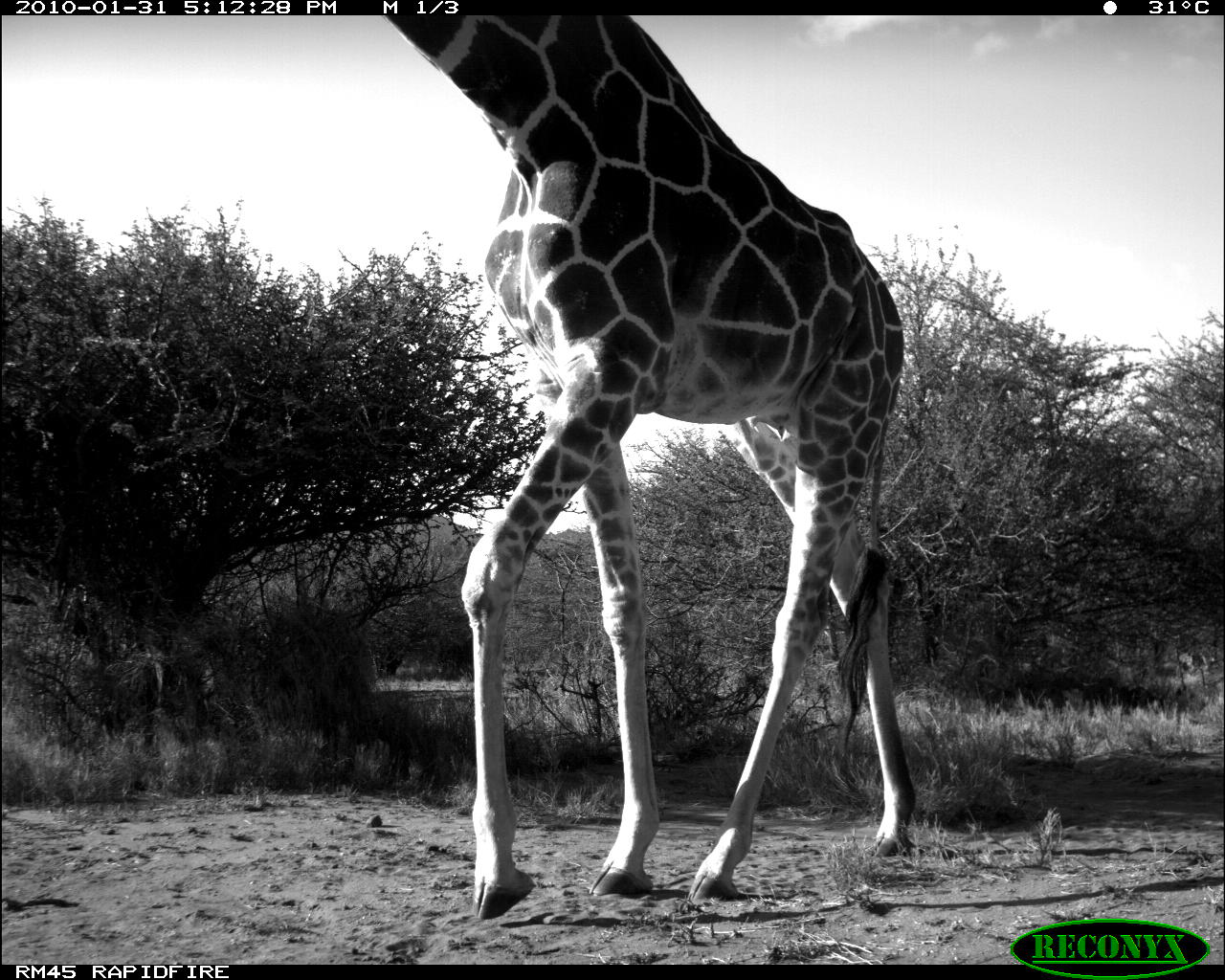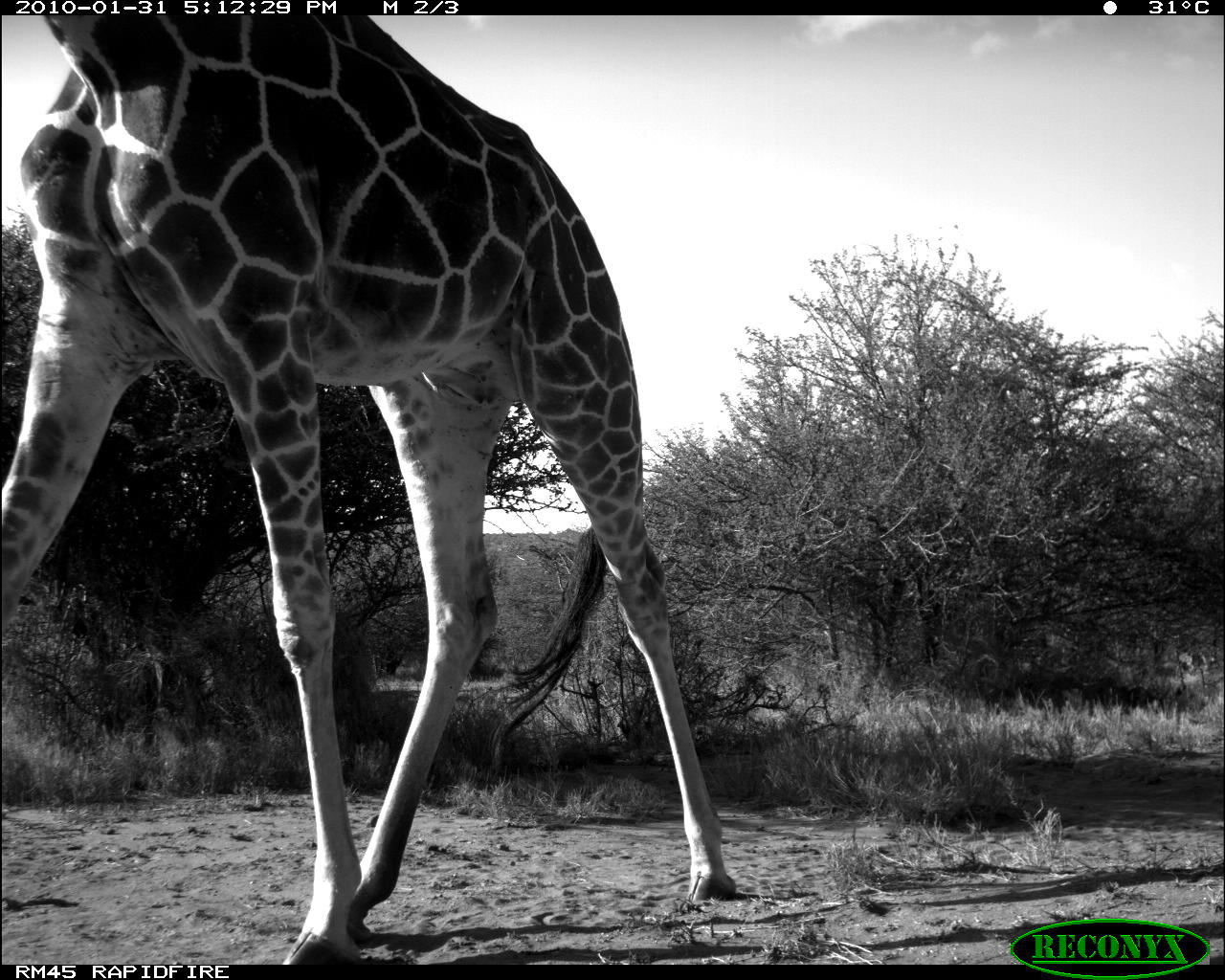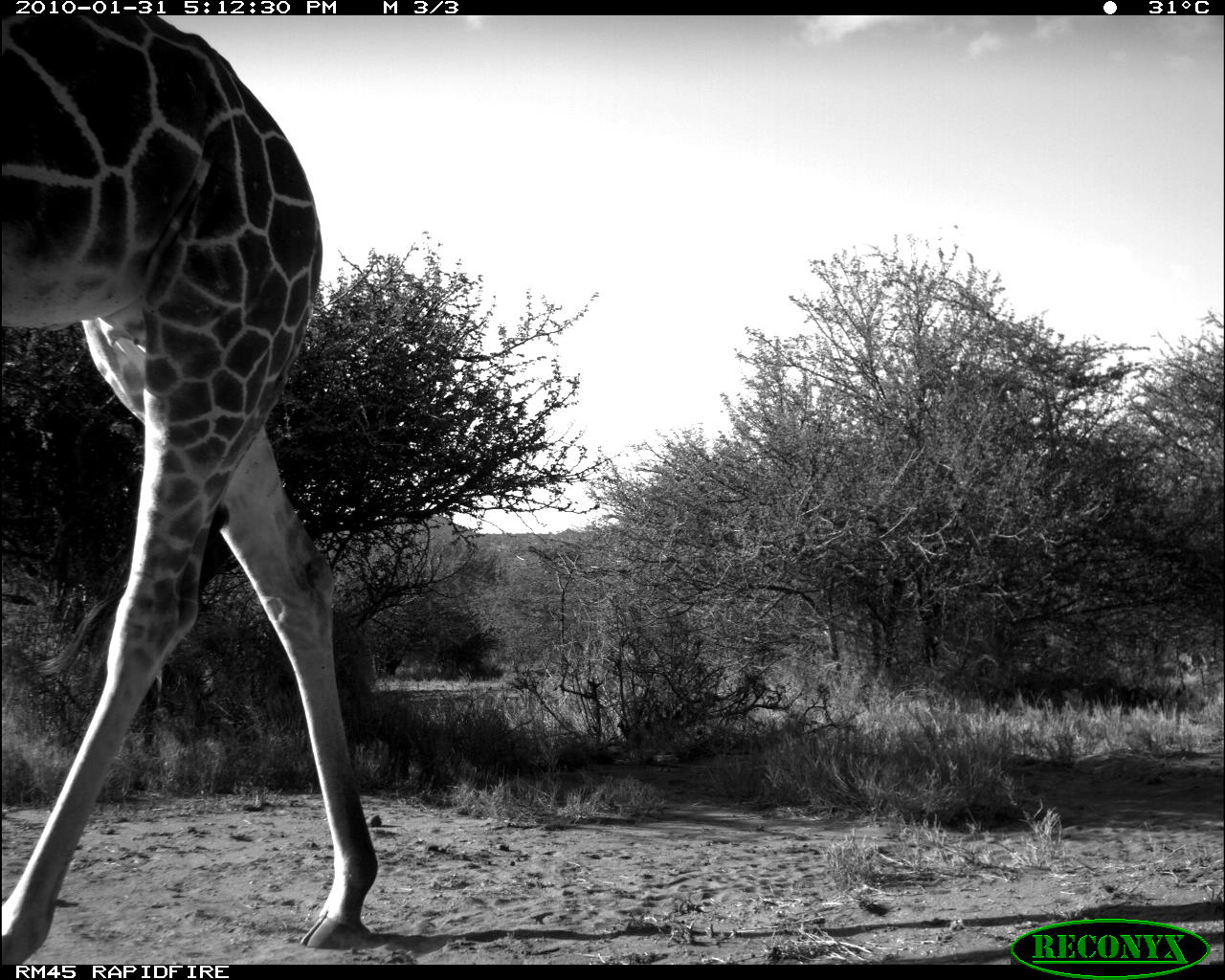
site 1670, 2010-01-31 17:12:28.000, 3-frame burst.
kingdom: Animalia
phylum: Chordata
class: Mammalia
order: Artiodactyla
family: Giraffidae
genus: Giraffa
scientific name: Giraffa camelopardalis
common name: giraffe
Giraffa camelopardalis (giraffe), count 1.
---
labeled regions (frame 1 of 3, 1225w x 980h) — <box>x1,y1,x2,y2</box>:
giraffa camelopardalis: <box>381,15,921,918</box>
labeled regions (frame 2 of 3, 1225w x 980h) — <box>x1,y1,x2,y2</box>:
giraffa camelopardalis: <box>0,15,735,965</box>